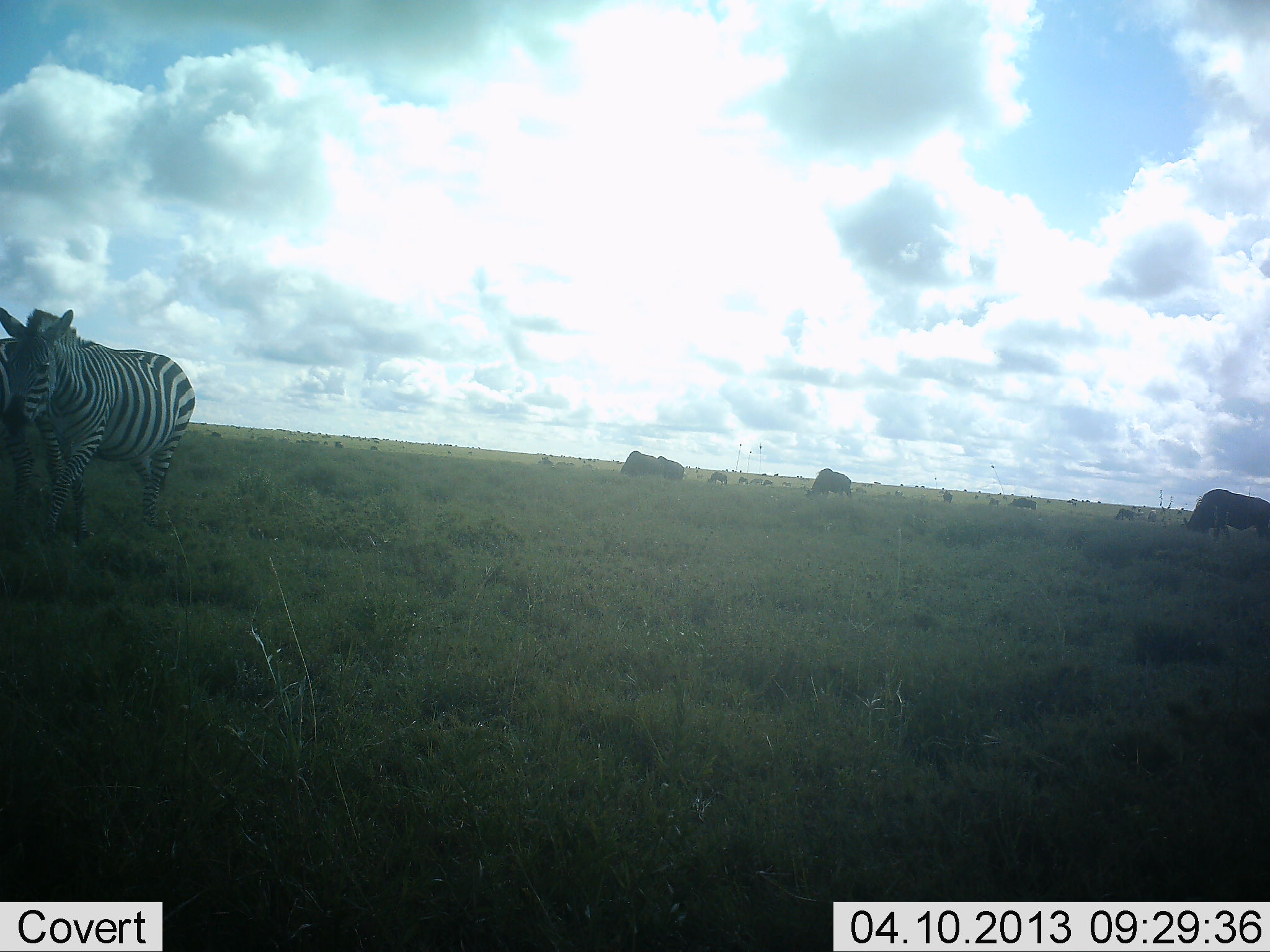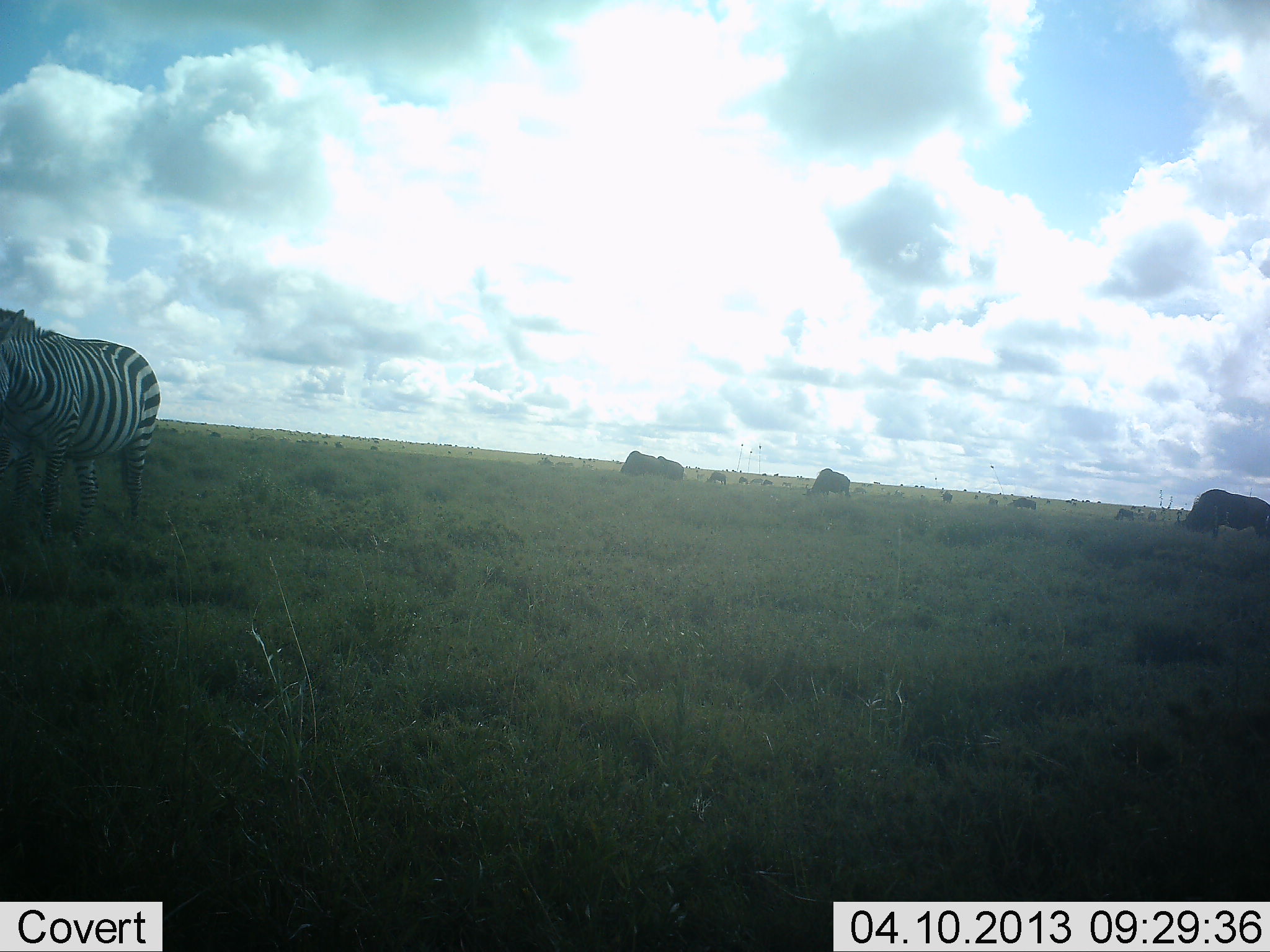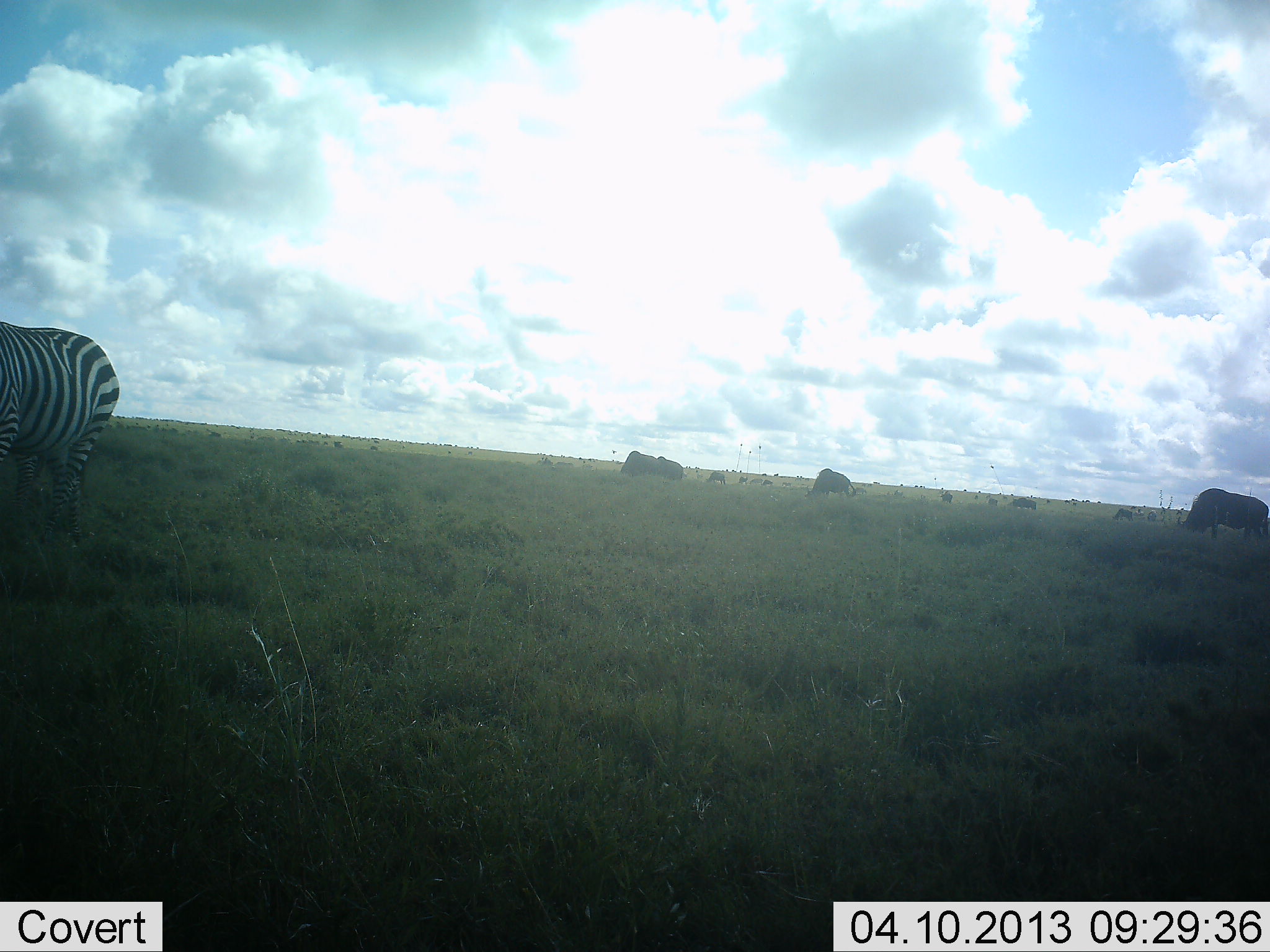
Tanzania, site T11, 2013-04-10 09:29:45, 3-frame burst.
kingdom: Animalia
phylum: Chordata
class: Mammalia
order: Artiodactyla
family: Bovidae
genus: Connochaetes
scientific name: Connochaetes taurinus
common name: blue wildebeest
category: wildebeest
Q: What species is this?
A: Wildebeest (blue wildebeest) (Connochaetes taurinus).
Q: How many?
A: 8.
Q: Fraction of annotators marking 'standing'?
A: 30%.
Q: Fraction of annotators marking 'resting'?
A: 5%.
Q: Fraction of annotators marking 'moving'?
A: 25%.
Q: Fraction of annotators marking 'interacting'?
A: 0%.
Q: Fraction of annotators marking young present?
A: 0%.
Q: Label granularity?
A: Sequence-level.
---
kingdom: Animalia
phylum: Chordata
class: Mammalia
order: Perissodactyla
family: Equidae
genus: Equus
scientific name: Equus quagga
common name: plains zebra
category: zebra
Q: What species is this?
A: Zebra (plains zebra) (Equus quagga).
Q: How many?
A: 2.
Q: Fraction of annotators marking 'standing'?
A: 29%.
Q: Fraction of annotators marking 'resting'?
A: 0%.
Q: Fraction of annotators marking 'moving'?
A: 83%.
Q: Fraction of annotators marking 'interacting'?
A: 0%.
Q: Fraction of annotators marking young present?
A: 3%.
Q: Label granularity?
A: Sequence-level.